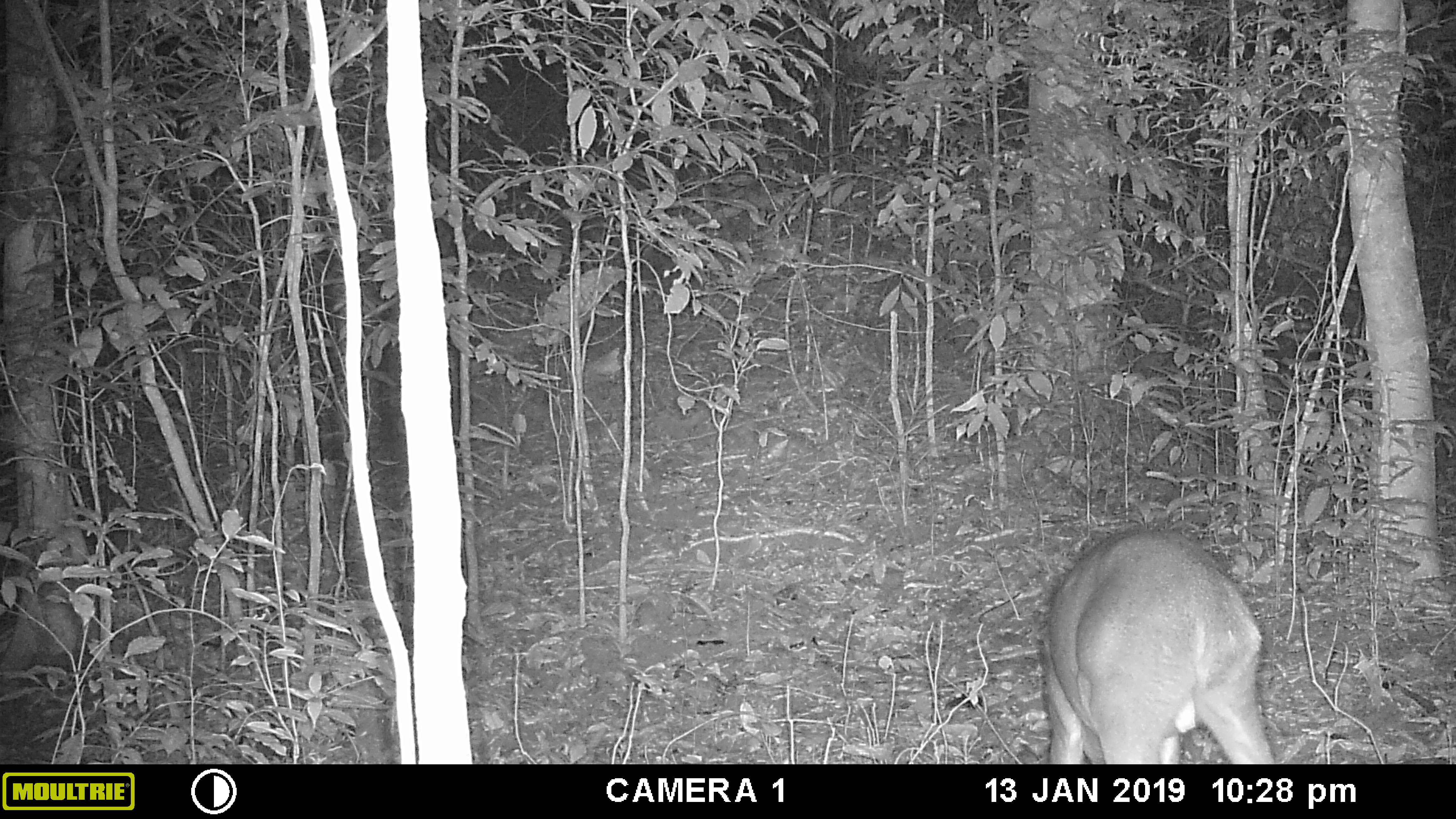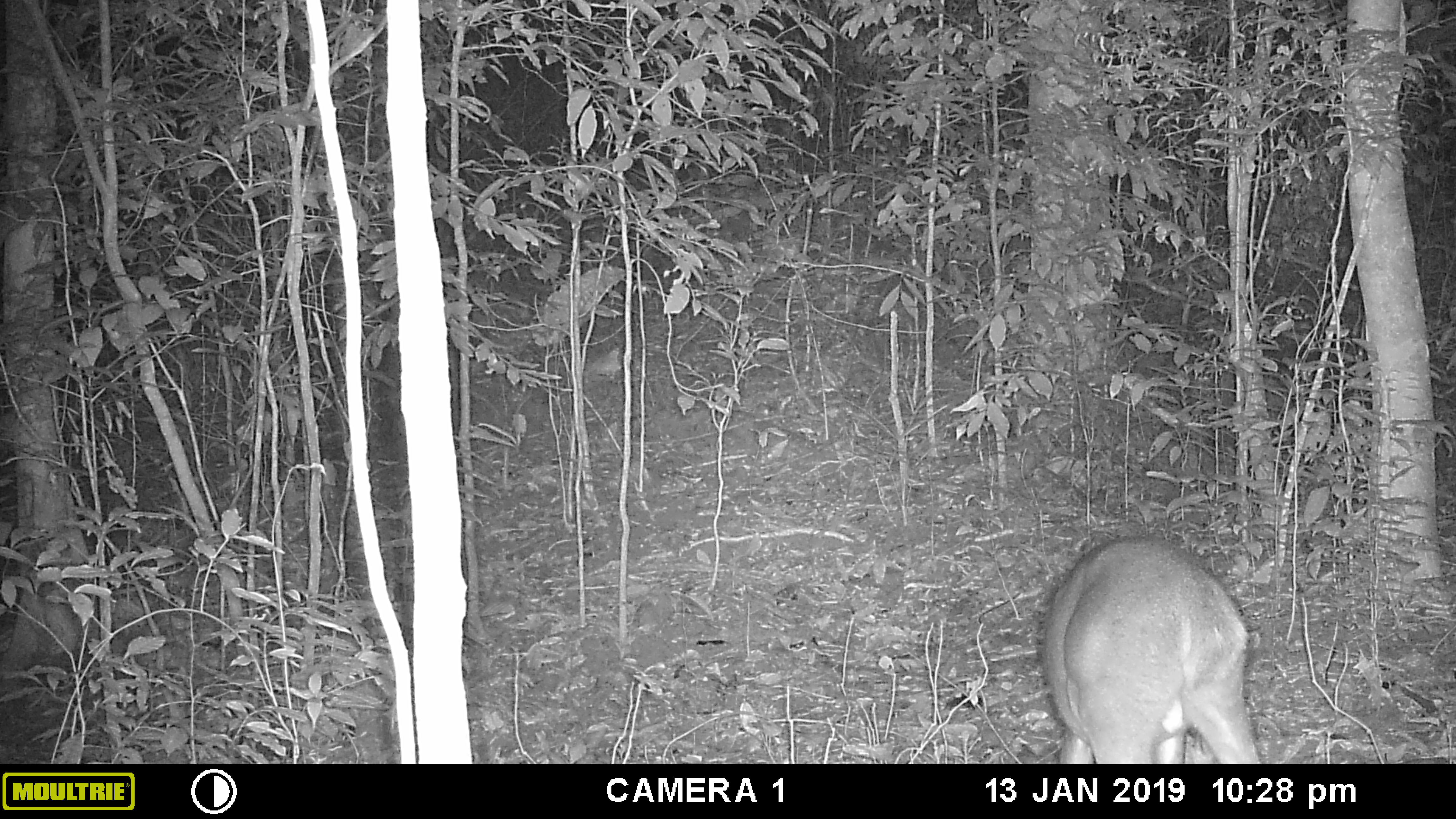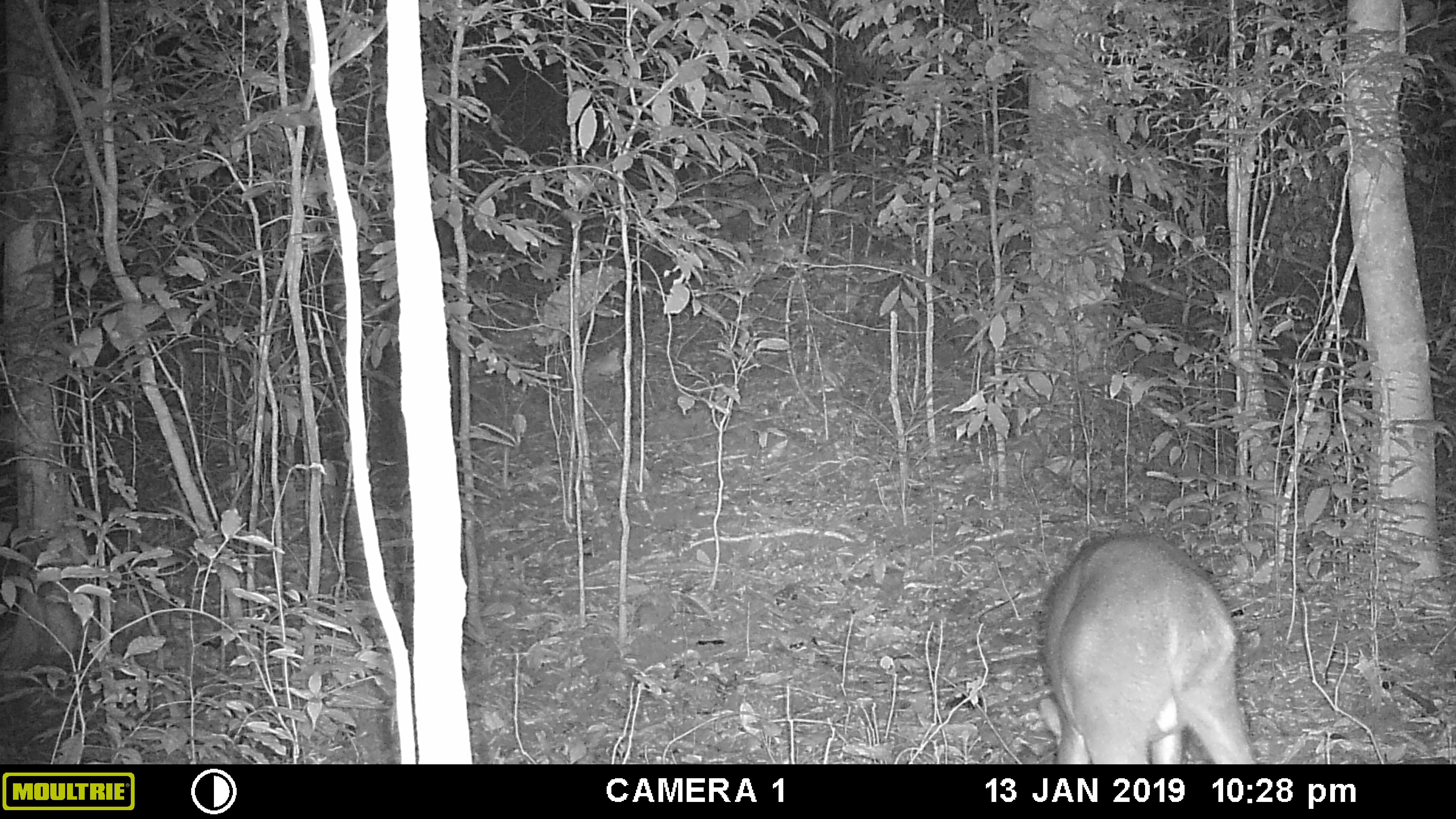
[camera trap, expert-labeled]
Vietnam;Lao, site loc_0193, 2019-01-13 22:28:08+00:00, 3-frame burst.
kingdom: Animalia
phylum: Chordata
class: Mammalia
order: Artiodactyla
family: Cervidae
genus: Muntiacus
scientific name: Muntiacus vuquangensis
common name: large-antlered muntjac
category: large antlered muntjac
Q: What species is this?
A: Large antlered muntjac (large-antlered muntjac) (Muntiacus vuquangensis).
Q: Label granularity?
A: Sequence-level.